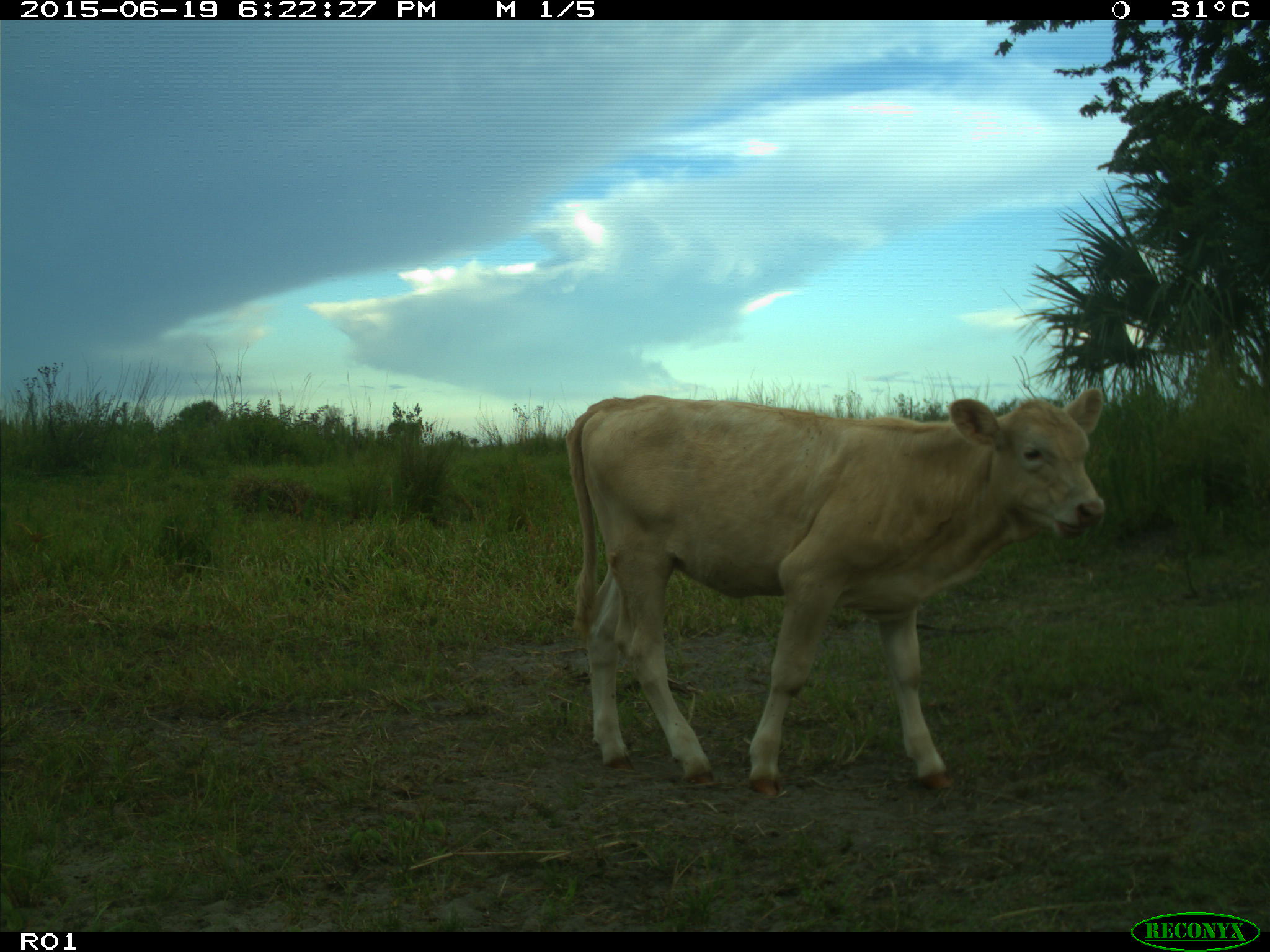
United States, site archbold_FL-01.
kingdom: Animalia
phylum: Chordata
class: Mammalia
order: Artiodactyla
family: Bovidae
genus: Bos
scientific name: Bos taurus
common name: domestic cow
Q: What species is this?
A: Bos taurus (domestic cow).